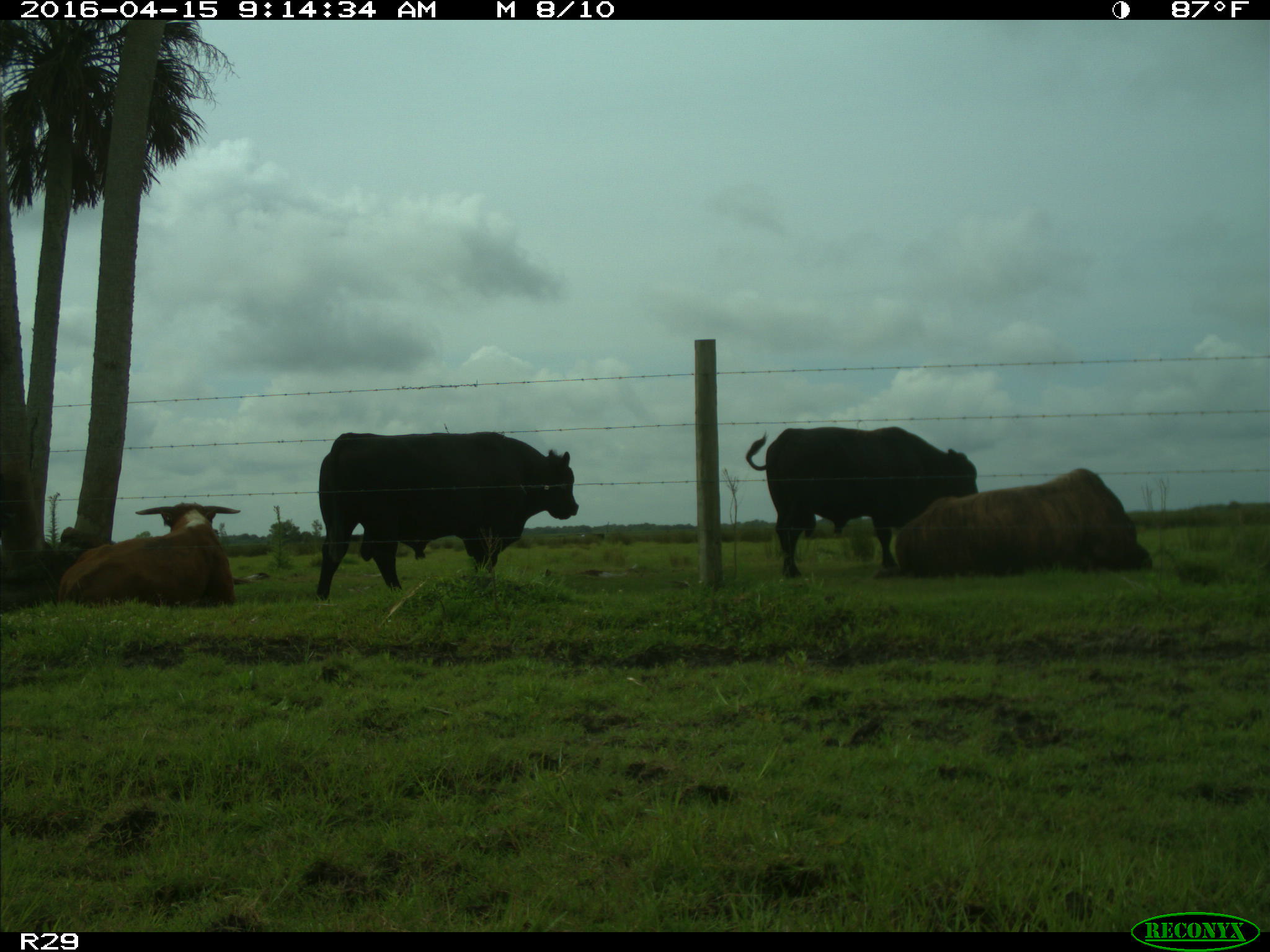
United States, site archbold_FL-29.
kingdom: Animalia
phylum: Chordata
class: Mammalia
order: Artiodactyla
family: Bovidae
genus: Bos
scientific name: Bos taurus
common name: domestic cow